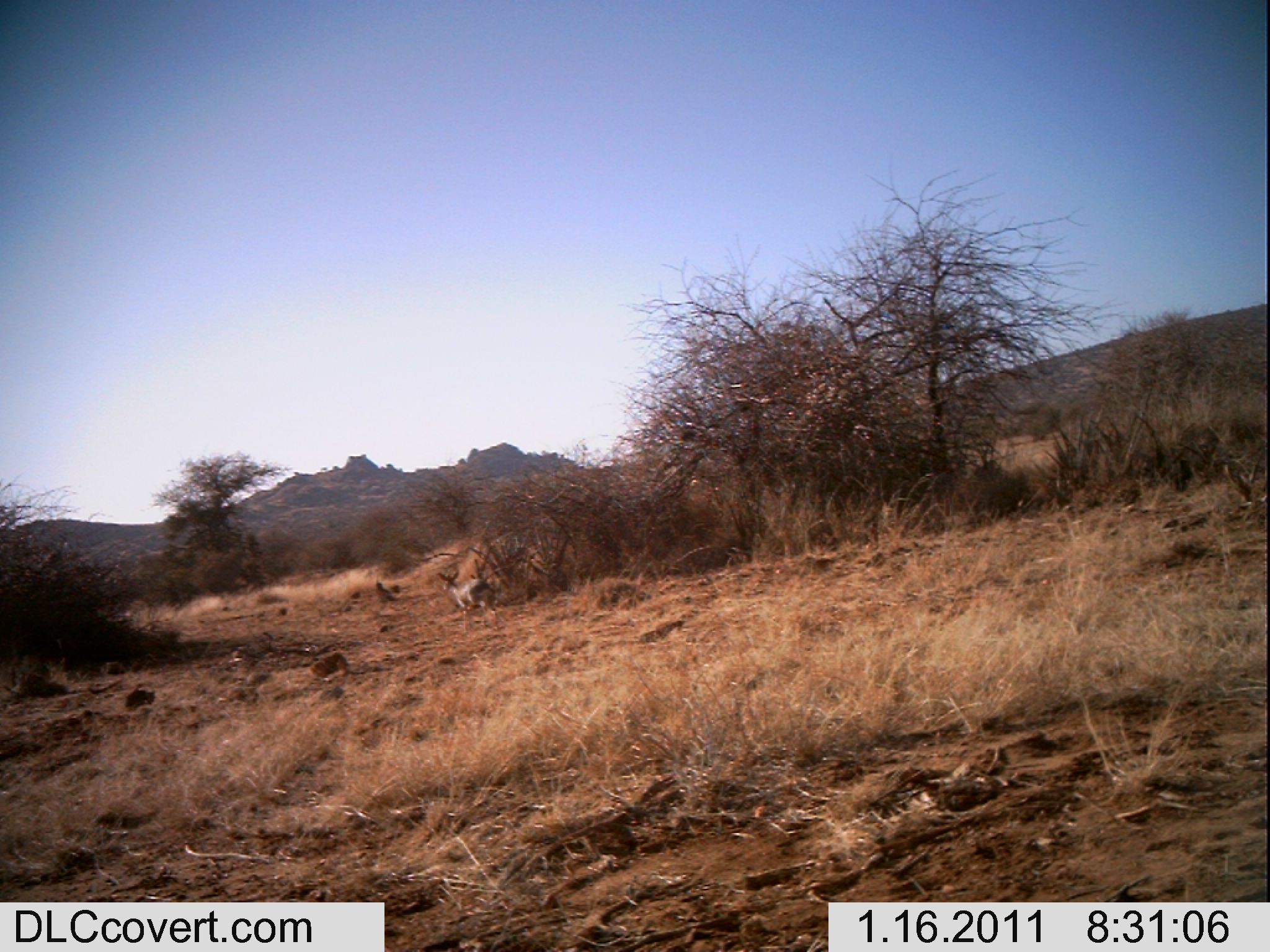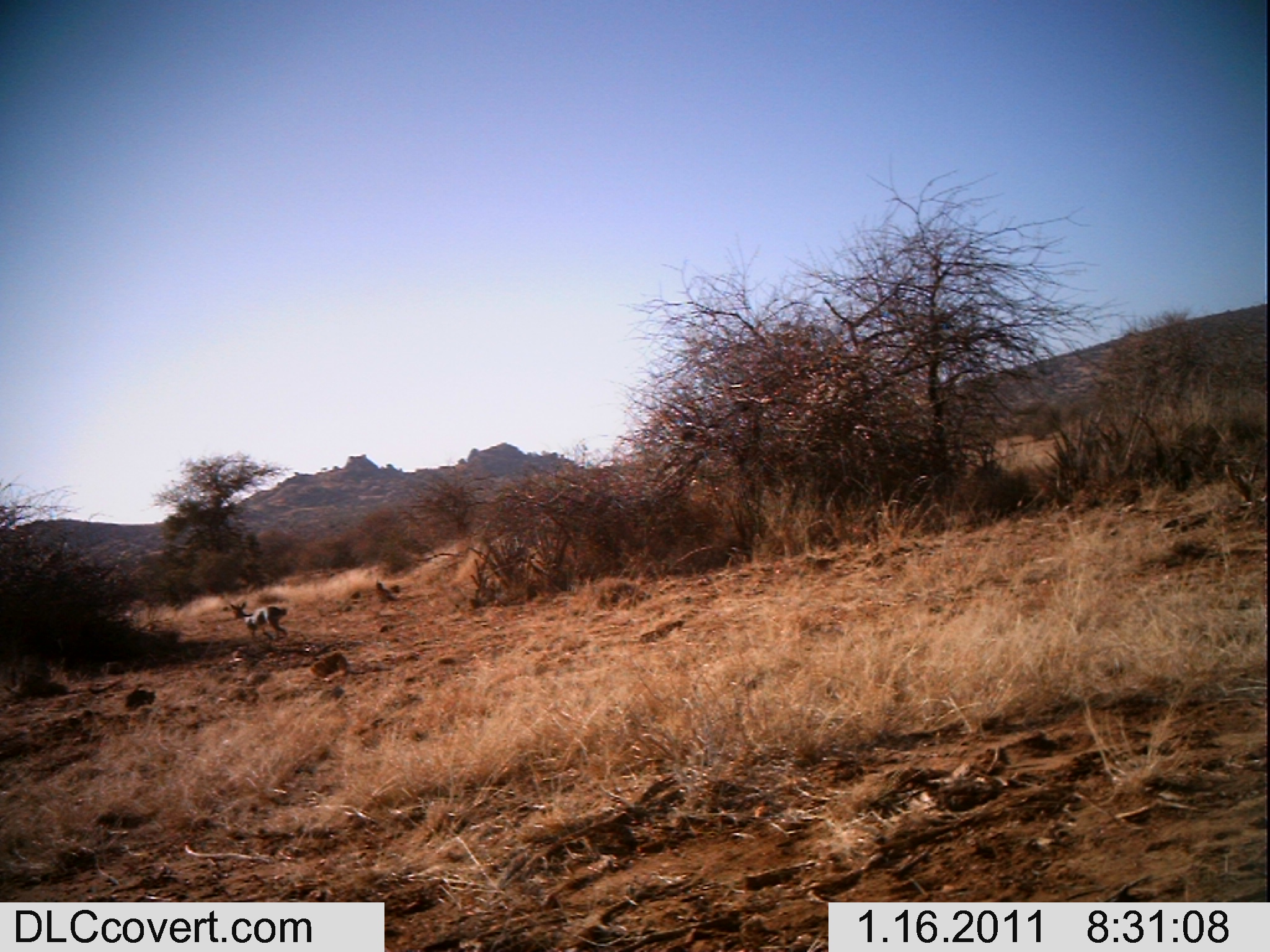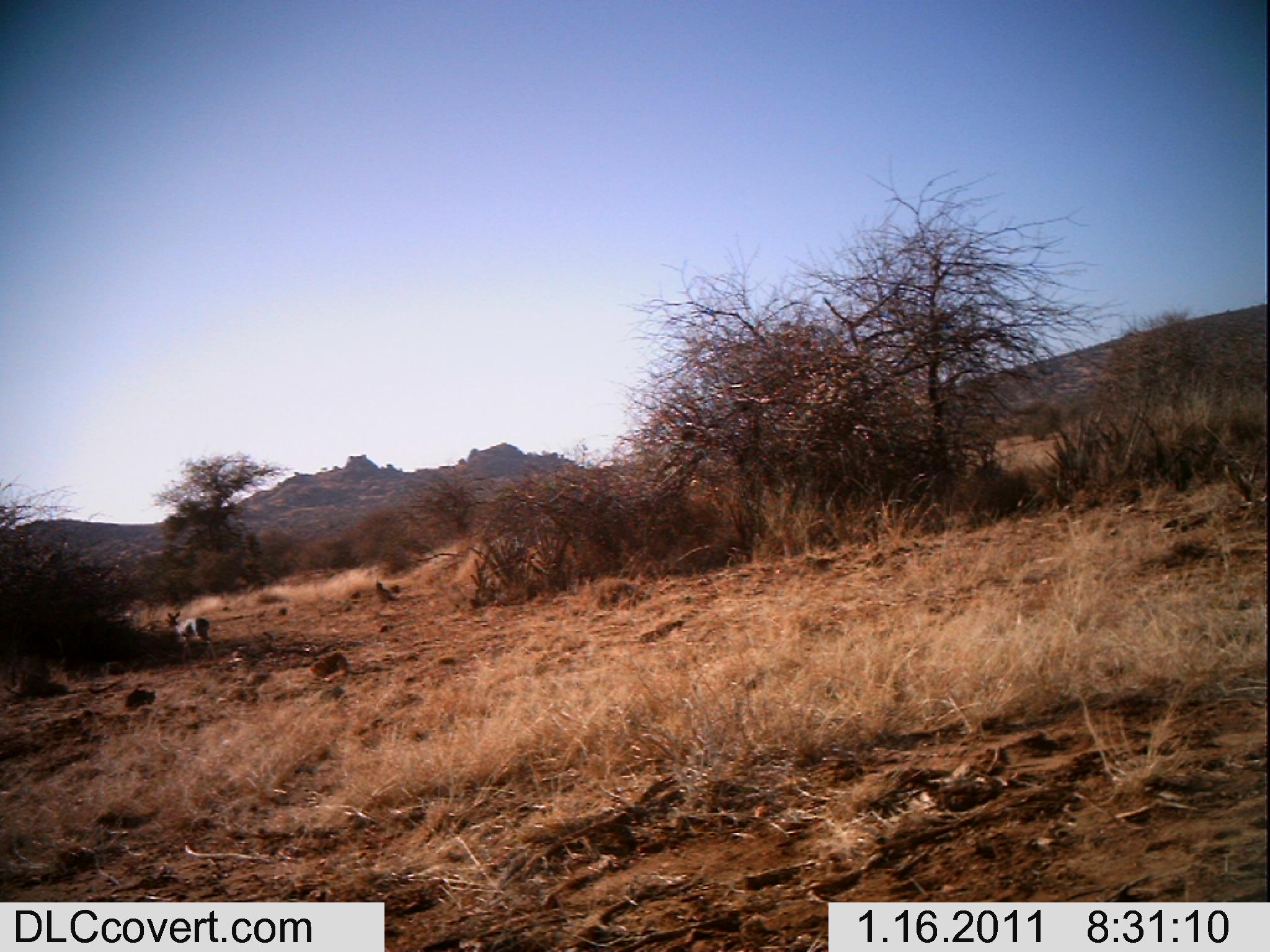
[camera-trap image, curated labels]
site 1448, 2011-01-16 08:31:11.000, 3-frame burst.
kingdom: Animalia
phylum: Chordata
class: Mammalia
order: Artiodactyla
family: Bovidae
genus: Madoqua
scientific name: Madoqua guentheri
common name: günther's dik-dik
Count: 1.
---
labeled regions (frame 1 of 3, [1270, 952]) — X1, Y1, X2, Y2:
madoqua guentheri: 433, 569, 500, 634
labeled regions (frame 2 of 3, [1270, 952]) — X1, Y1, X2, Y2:
madoqua guentheri: 228, 601, 288, 642; 375, 581, 401, 604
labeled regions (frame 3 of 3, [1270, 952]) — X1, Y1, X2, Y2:
madoqua guentheri: 165, 610, 214, 659